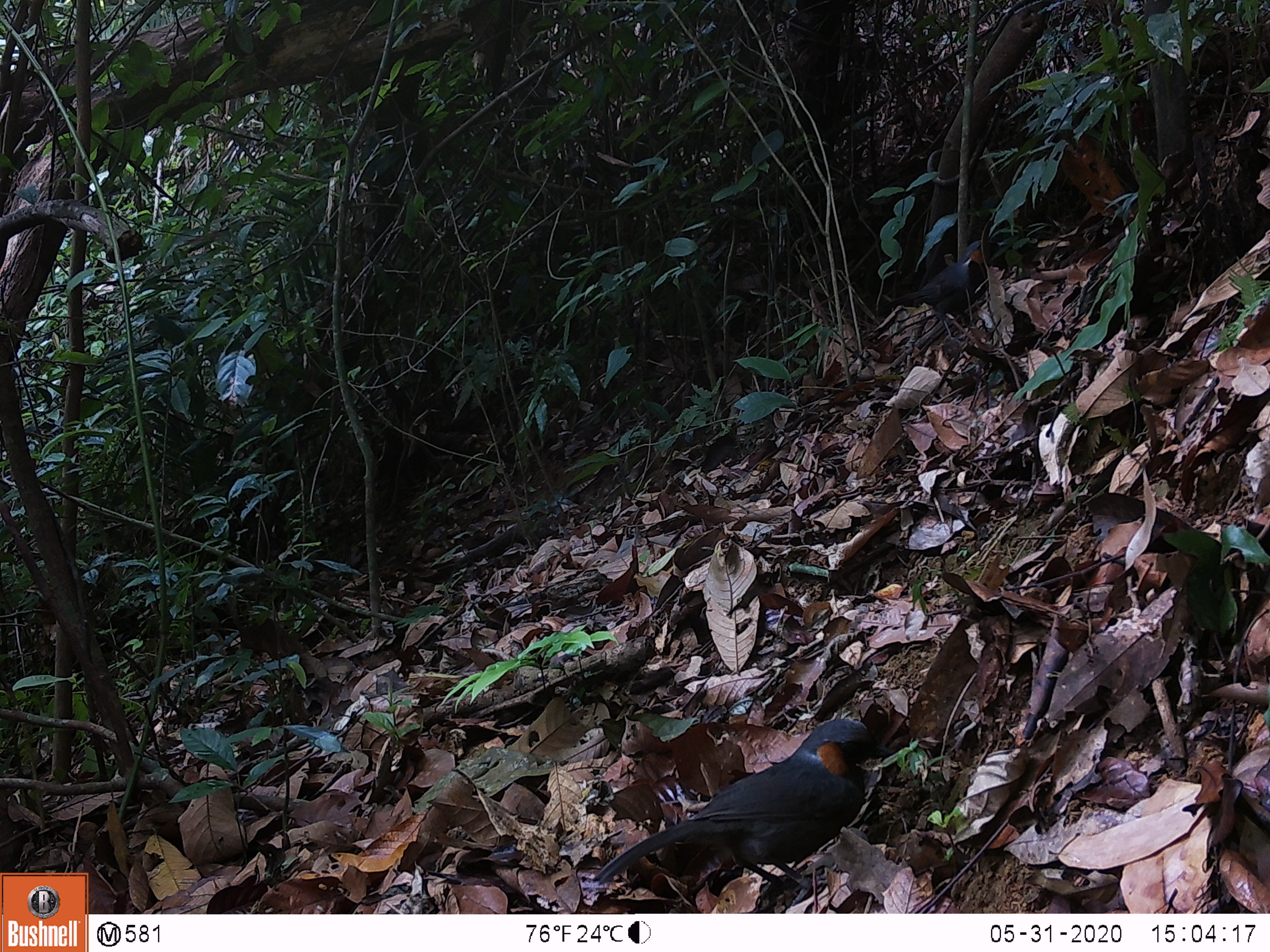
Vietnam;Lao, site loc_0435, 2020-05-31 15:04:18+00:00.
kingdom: Animalia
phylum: Chordata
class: Aves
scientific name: Aves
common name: bird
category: unidentified bird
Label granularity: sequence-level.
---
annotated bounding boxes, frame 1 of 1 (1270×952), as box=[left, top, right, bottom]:
unidentified bird: box=[594, 717, 894, 885]; box=[885, 241, 994, 345]